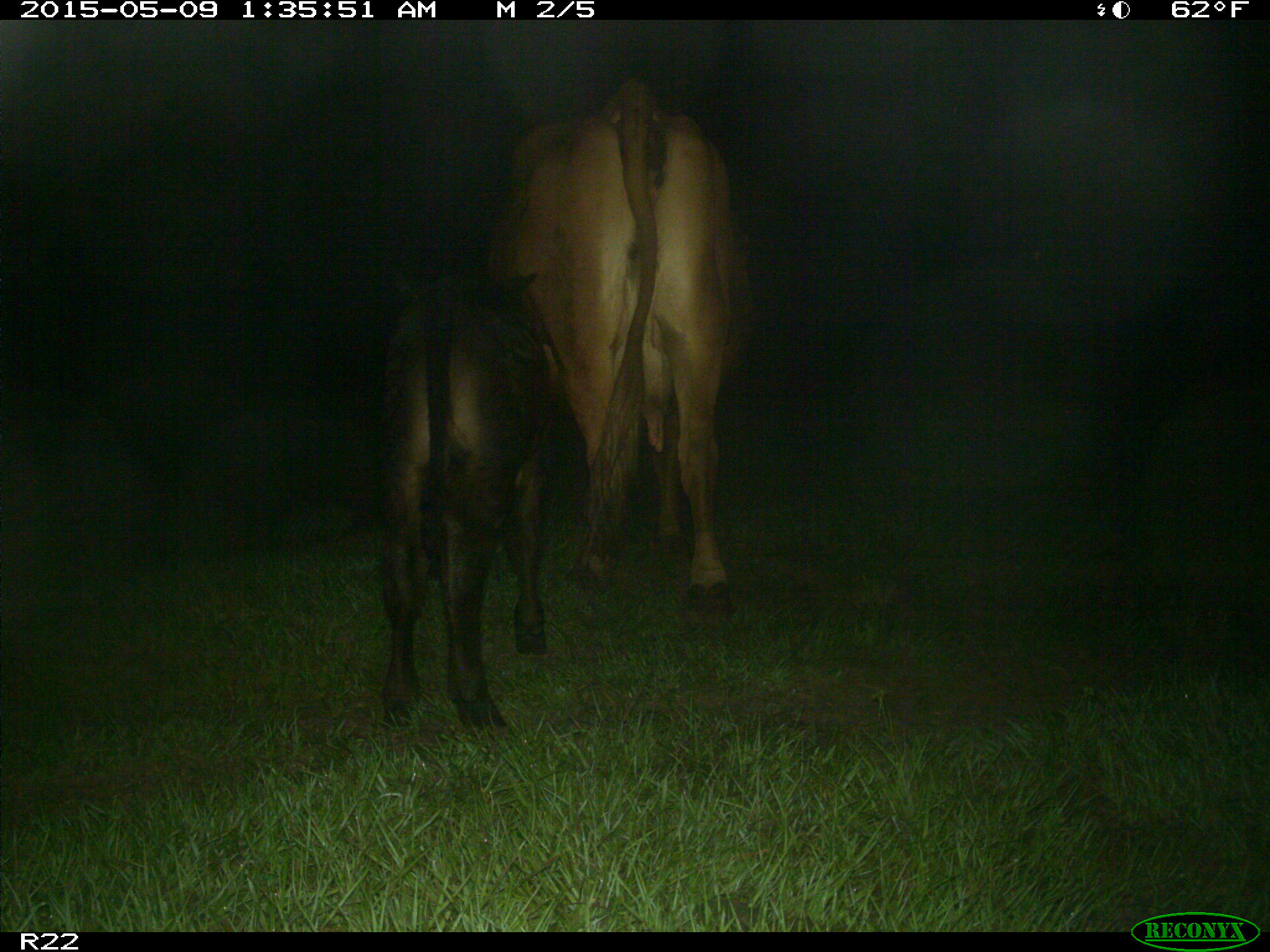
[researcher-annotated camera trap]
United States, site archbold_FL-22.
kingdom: Animalia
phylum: Chordata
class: Mammalia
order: Artiodactyla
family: Bovidae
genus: Bos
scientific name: Bos taurus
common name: domestic cow